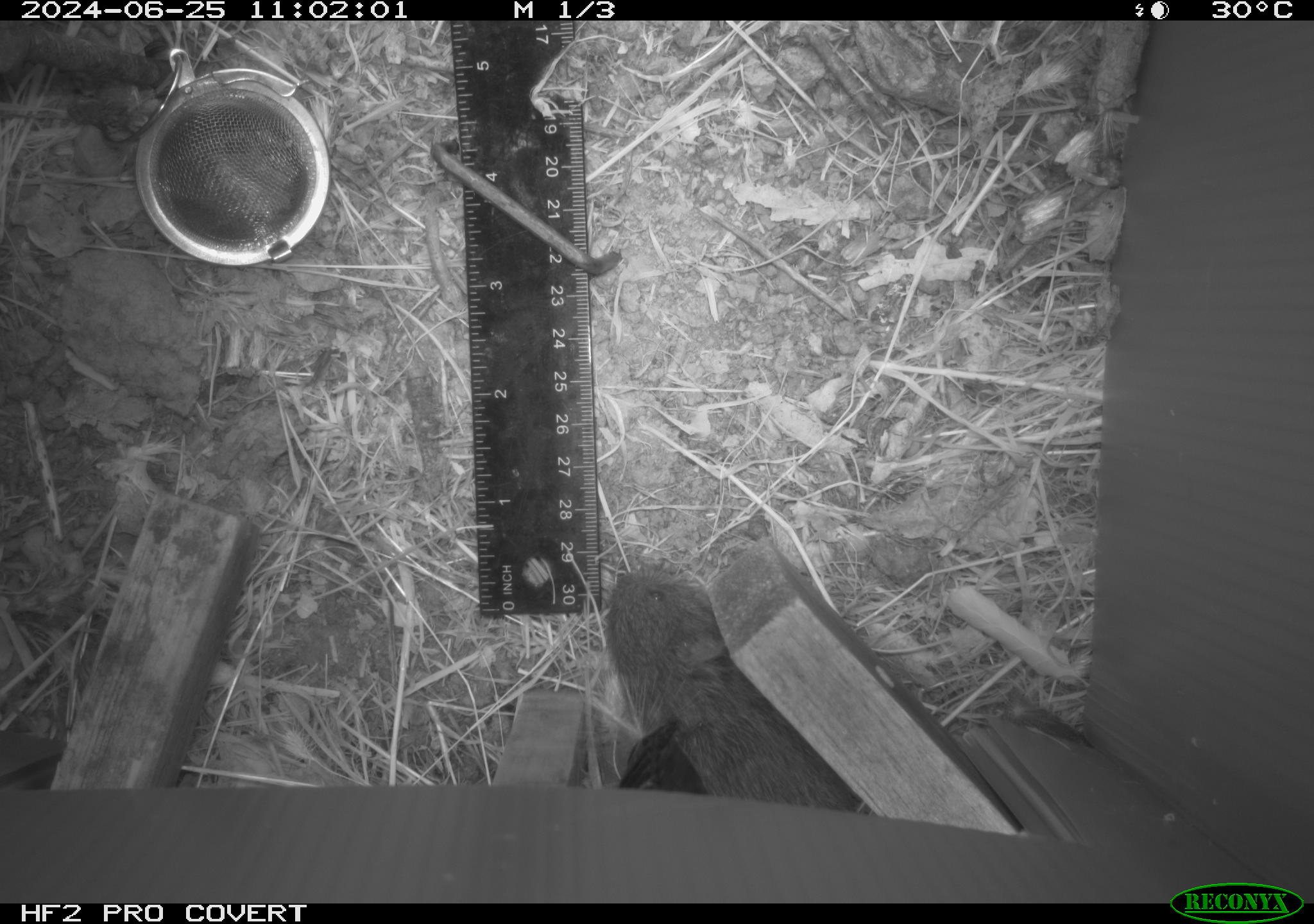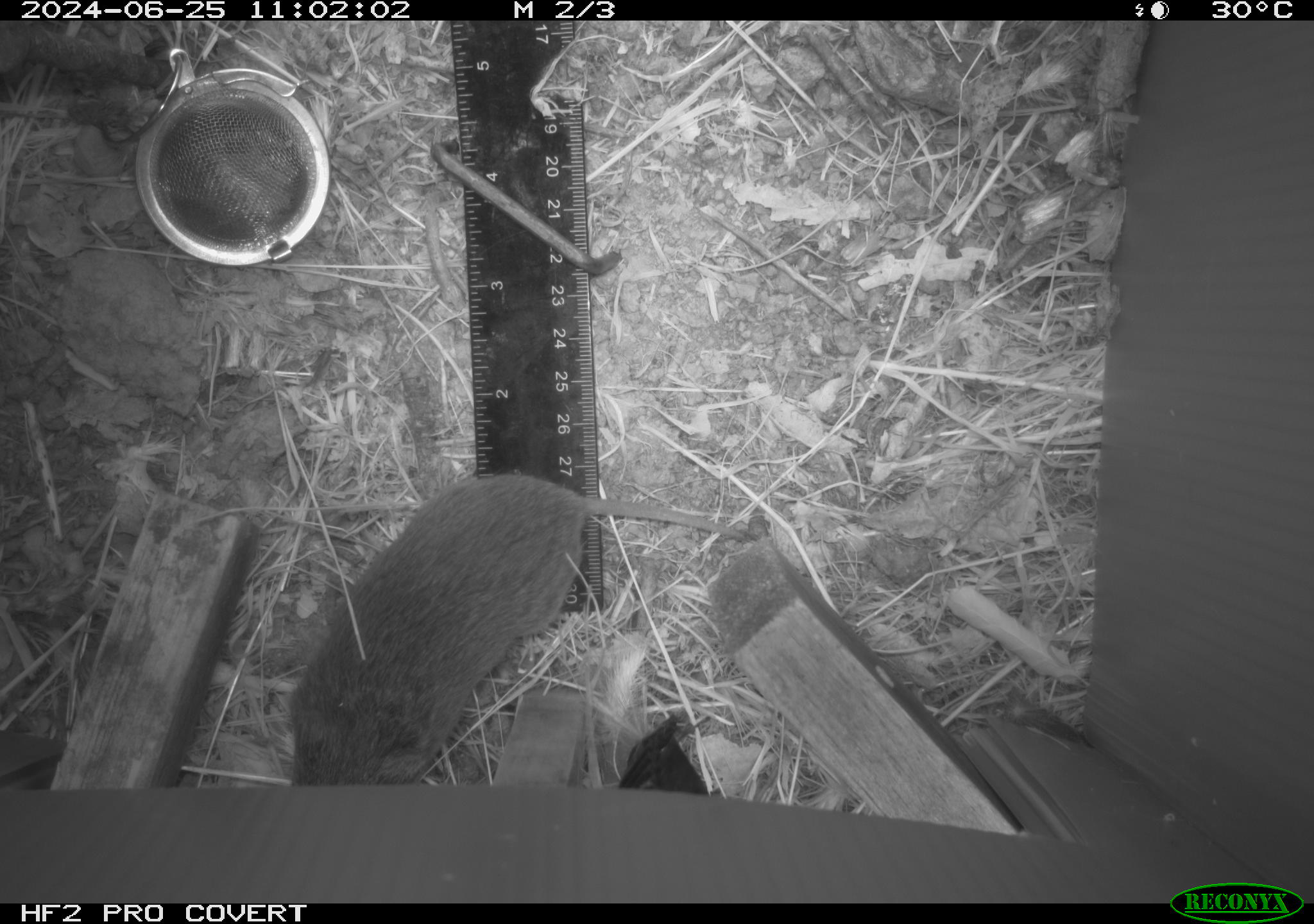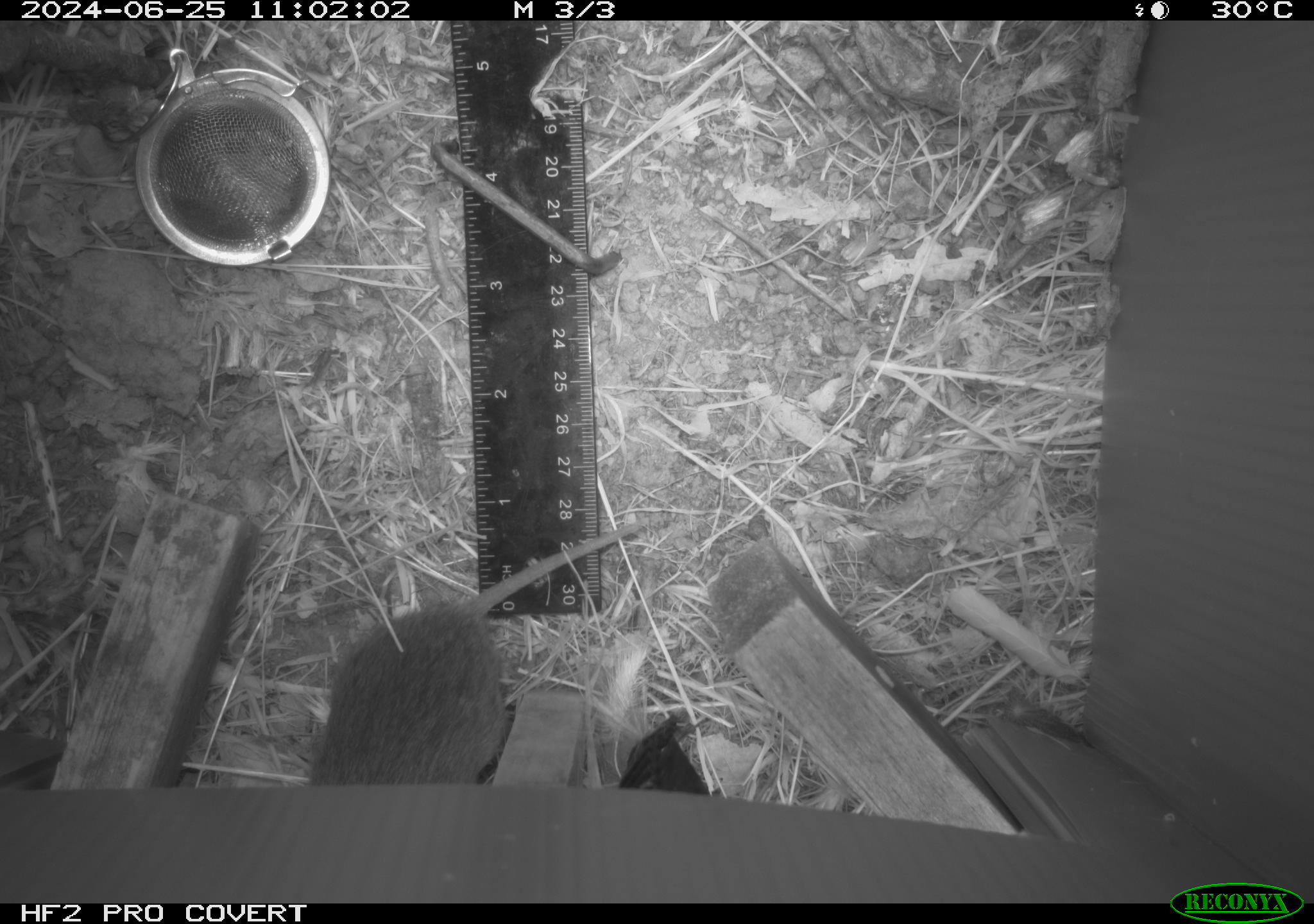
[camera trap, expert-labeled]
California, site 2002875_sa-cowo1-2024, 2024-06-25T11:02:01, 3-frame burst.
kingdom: Animalia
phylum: Chordata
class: Mammalia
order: Rodentia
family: Cricetidae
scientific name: Arvicolinae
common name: voles, lemmings, and muskrats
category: arvicolinae subfamily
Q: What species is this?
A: Arvicolinae subfamily (voles, lemmings, and muskrats) (Arvicolinae).